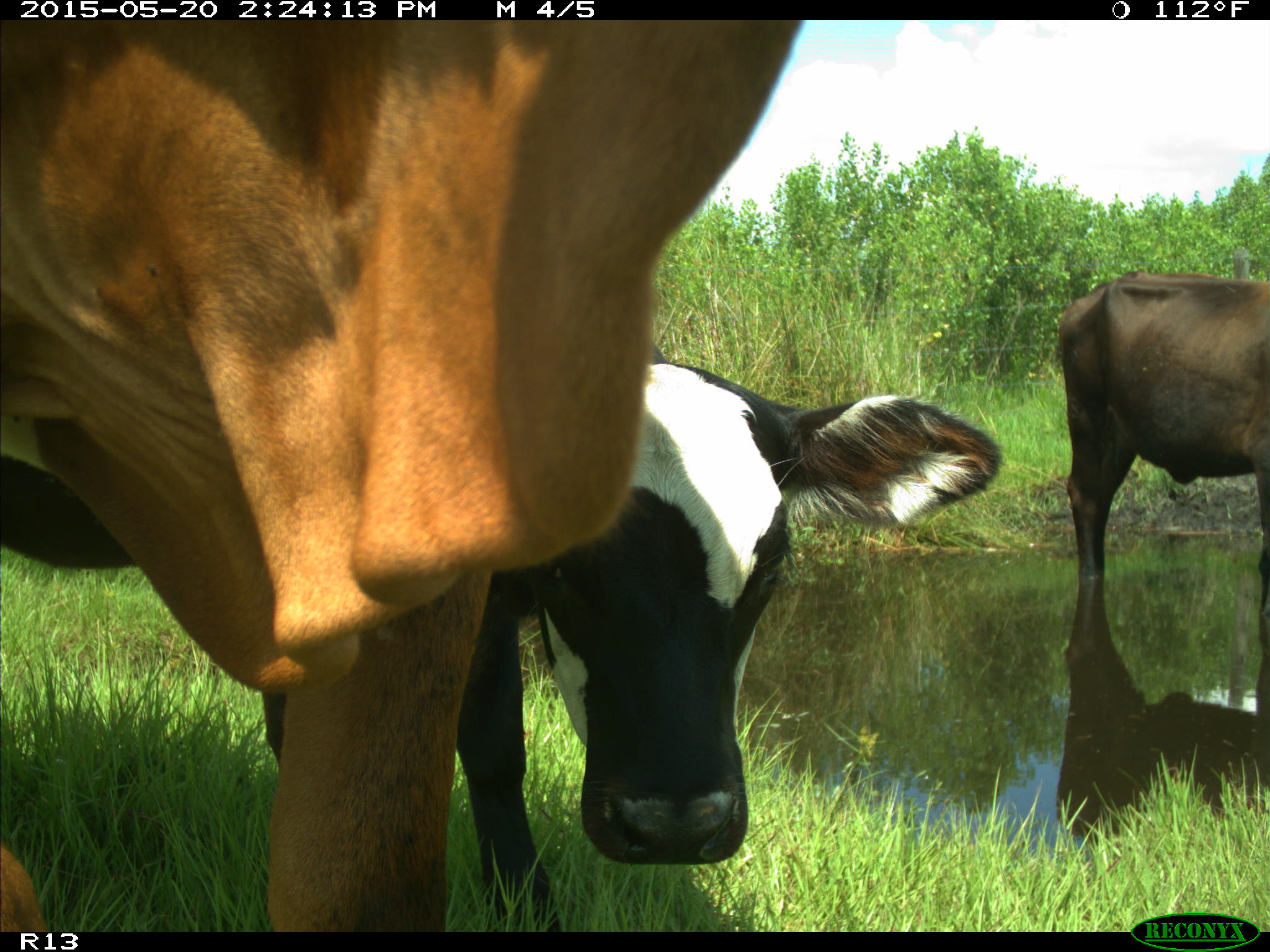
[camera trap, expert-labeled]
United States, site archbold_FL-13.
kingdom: Animalia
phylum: Chordata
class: Mammalia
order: Artiodactyla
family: Bovidae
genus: Bos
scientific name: Bos taurus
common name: domestic cow